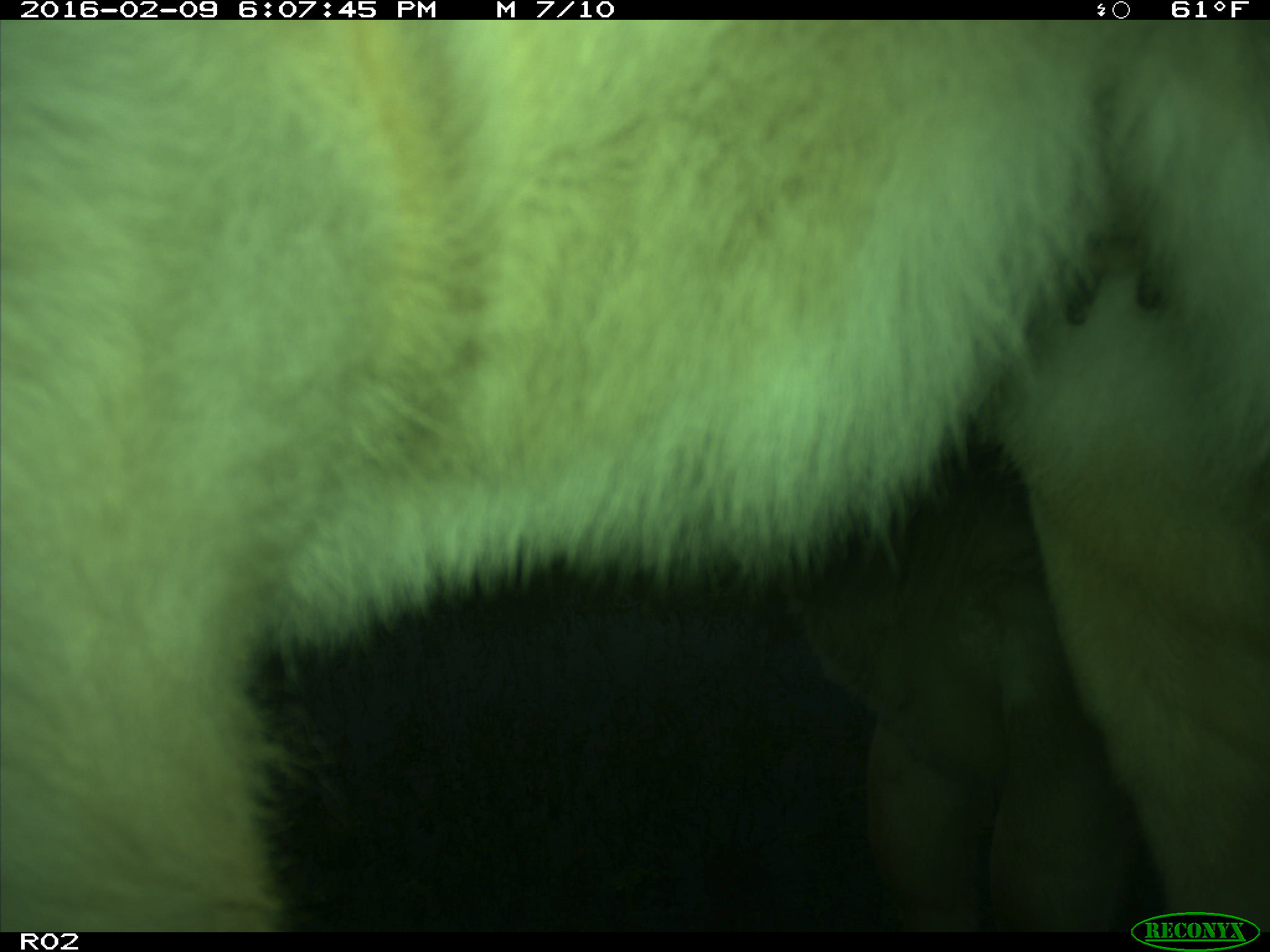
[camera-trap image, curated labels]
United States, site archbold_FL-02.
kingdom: Animalia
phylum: Chordata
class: Mammalia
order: Artiodactyla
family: Bovidae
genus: Bos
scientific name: Bos taurus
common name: domestic cow